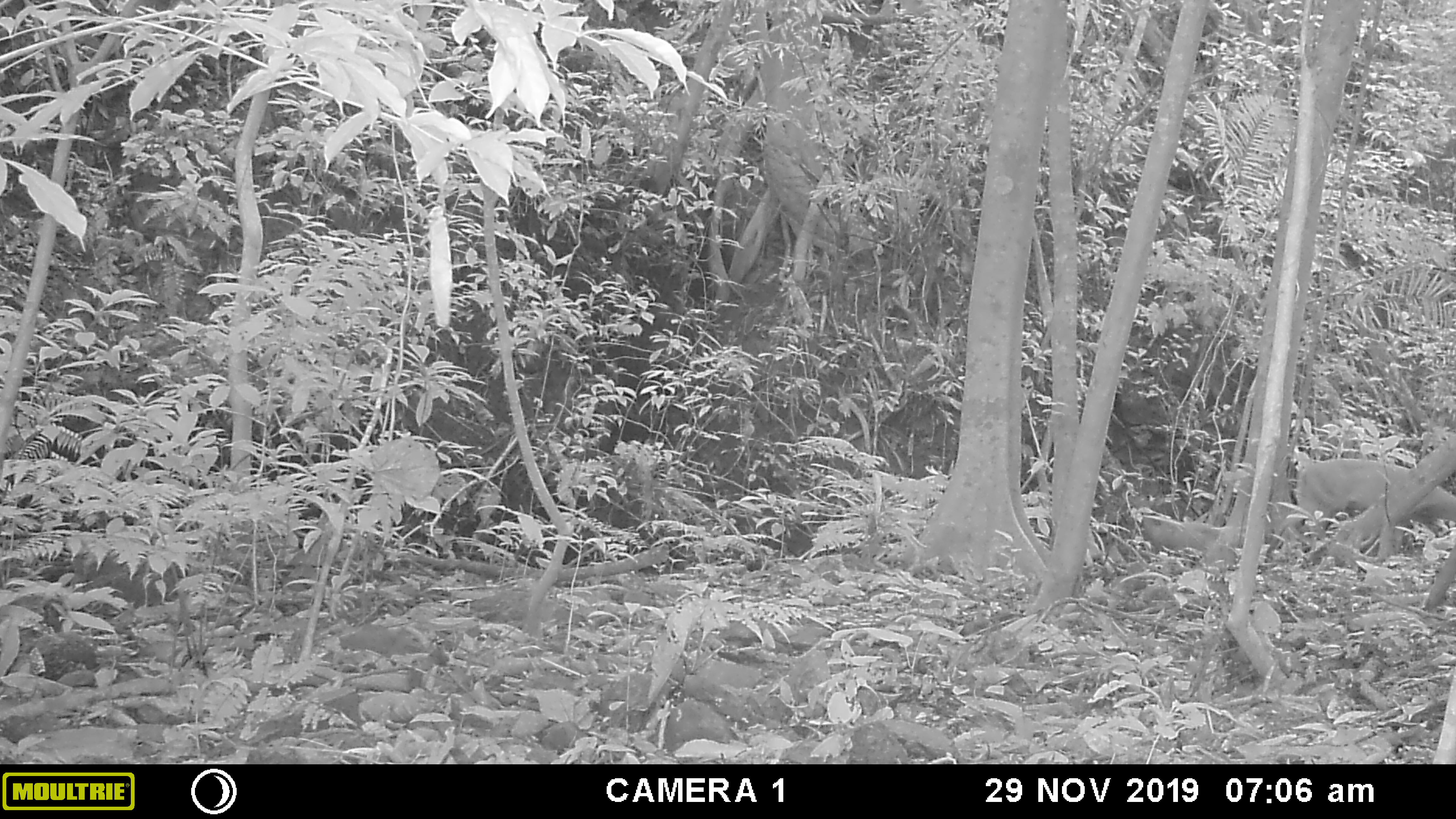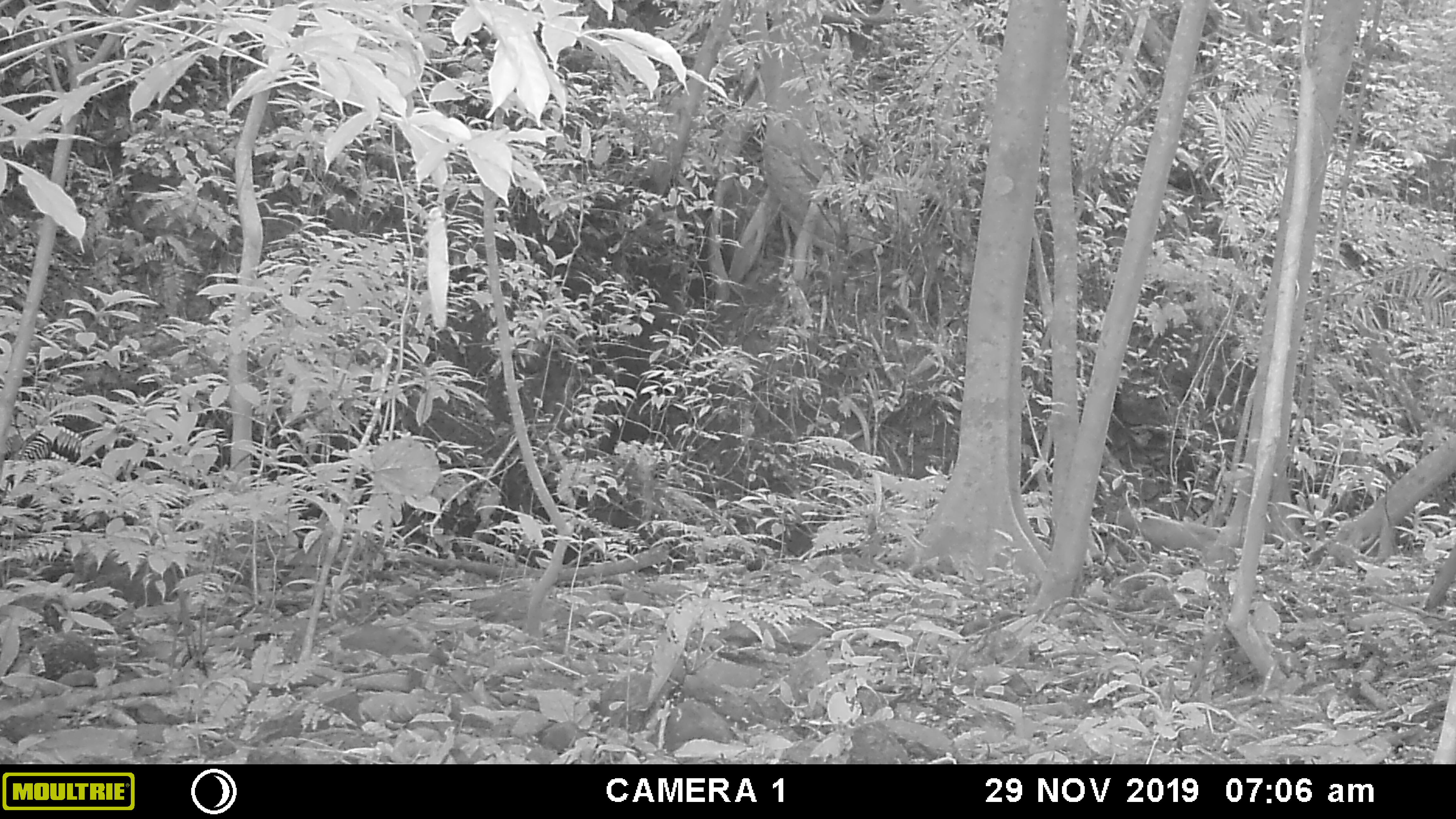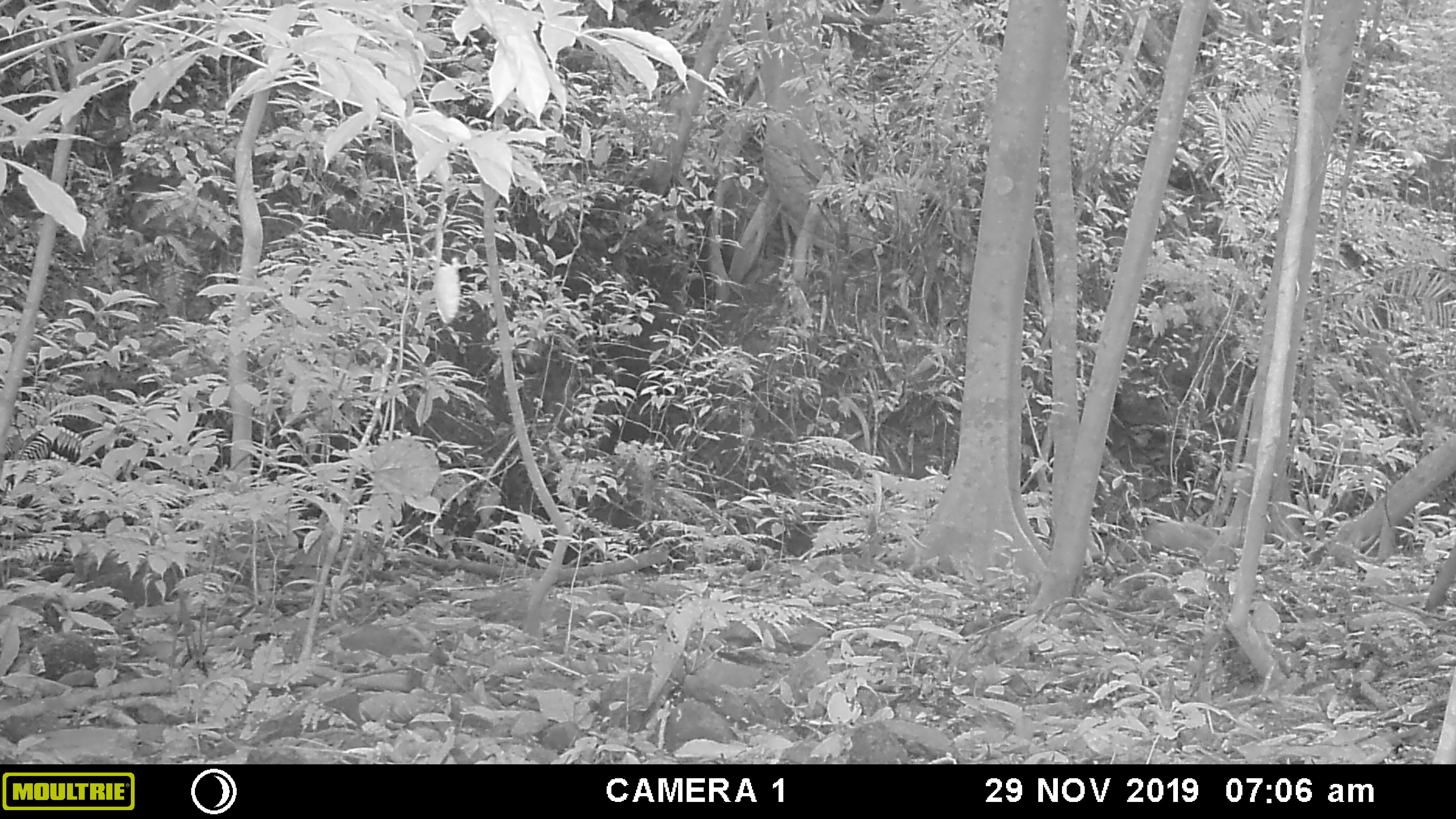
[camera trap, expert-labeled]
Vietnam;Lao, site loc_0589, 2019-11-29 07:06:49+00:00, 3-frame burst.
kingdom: Animalia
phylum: Chordata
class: Mammalia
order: Artiodactyla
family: Cervidae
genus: Muntiacus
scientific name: Muntiacus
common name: muntjacs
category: unidentified muntjac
Unidentified muntjac (muntjacs) (Muntiacus). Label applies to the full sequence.